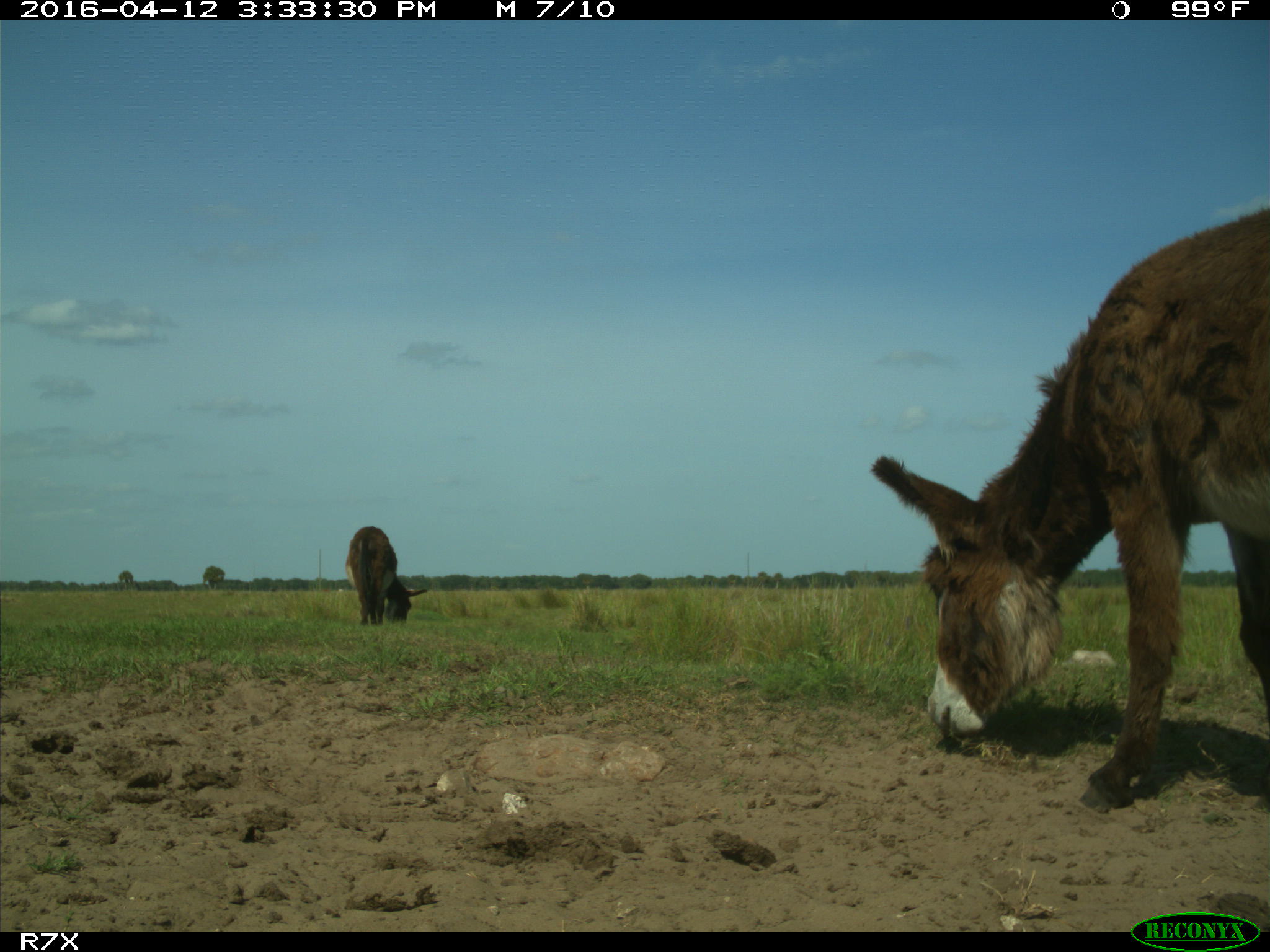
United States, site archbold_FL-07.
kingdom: Animalia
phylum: Chordata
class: Mammalia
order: Artiodactyla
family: Bovidae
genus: Bos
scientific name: Bos taurus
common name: domestic cow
Bos taurus (domestic cow).